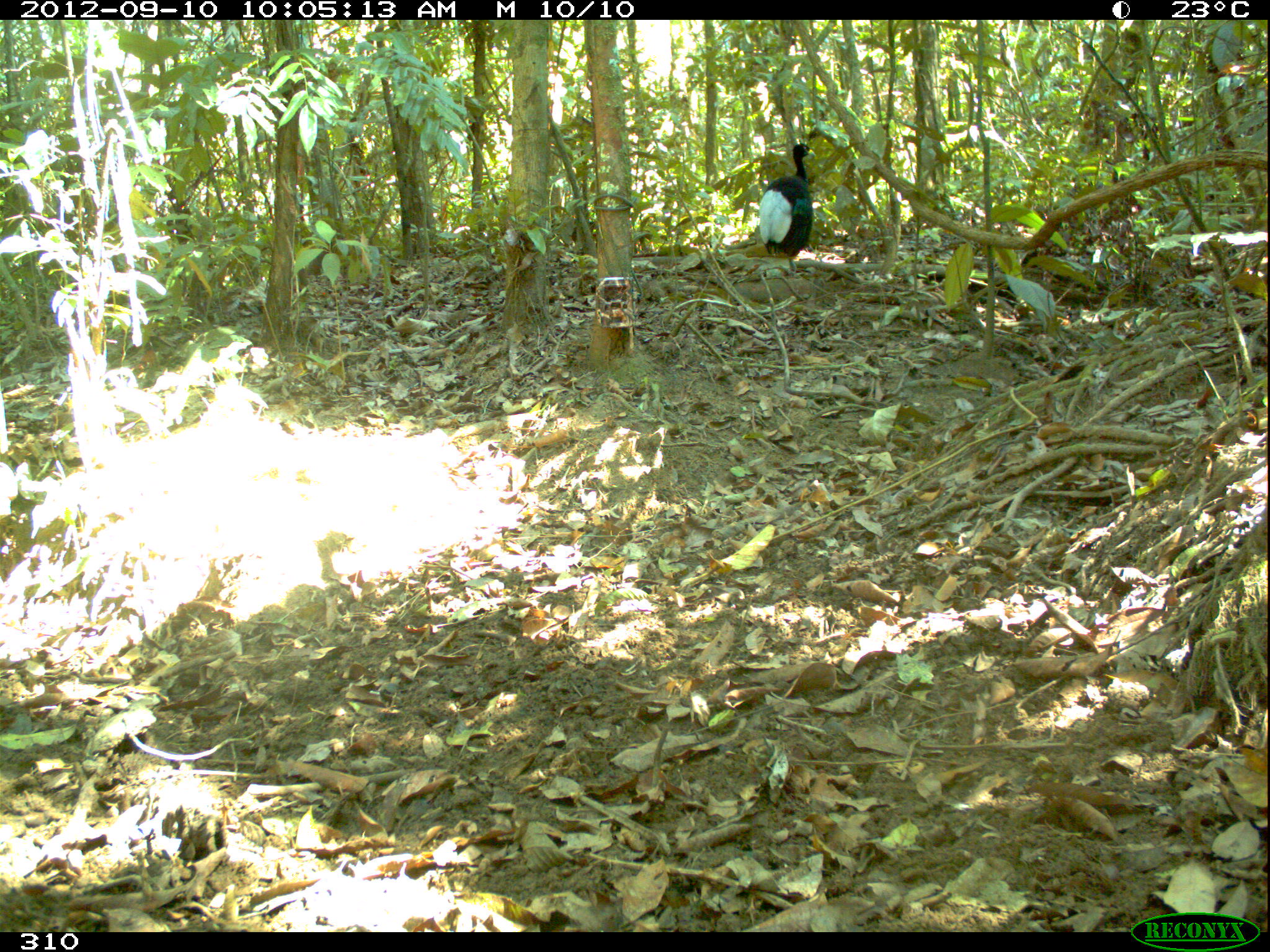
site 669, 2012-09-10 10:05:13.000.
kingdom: Animalia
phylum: Chordata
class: Aves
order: Gruiformes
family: Psophiidae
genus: Psophia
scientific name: Psophia leucoptera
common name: pale-winged trumpeter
Psophia leucoptera (pale-winged trumpeter).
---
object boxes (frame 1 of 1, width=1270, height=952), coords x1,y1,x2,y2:
psophia leucoptera: 758,143,814,271